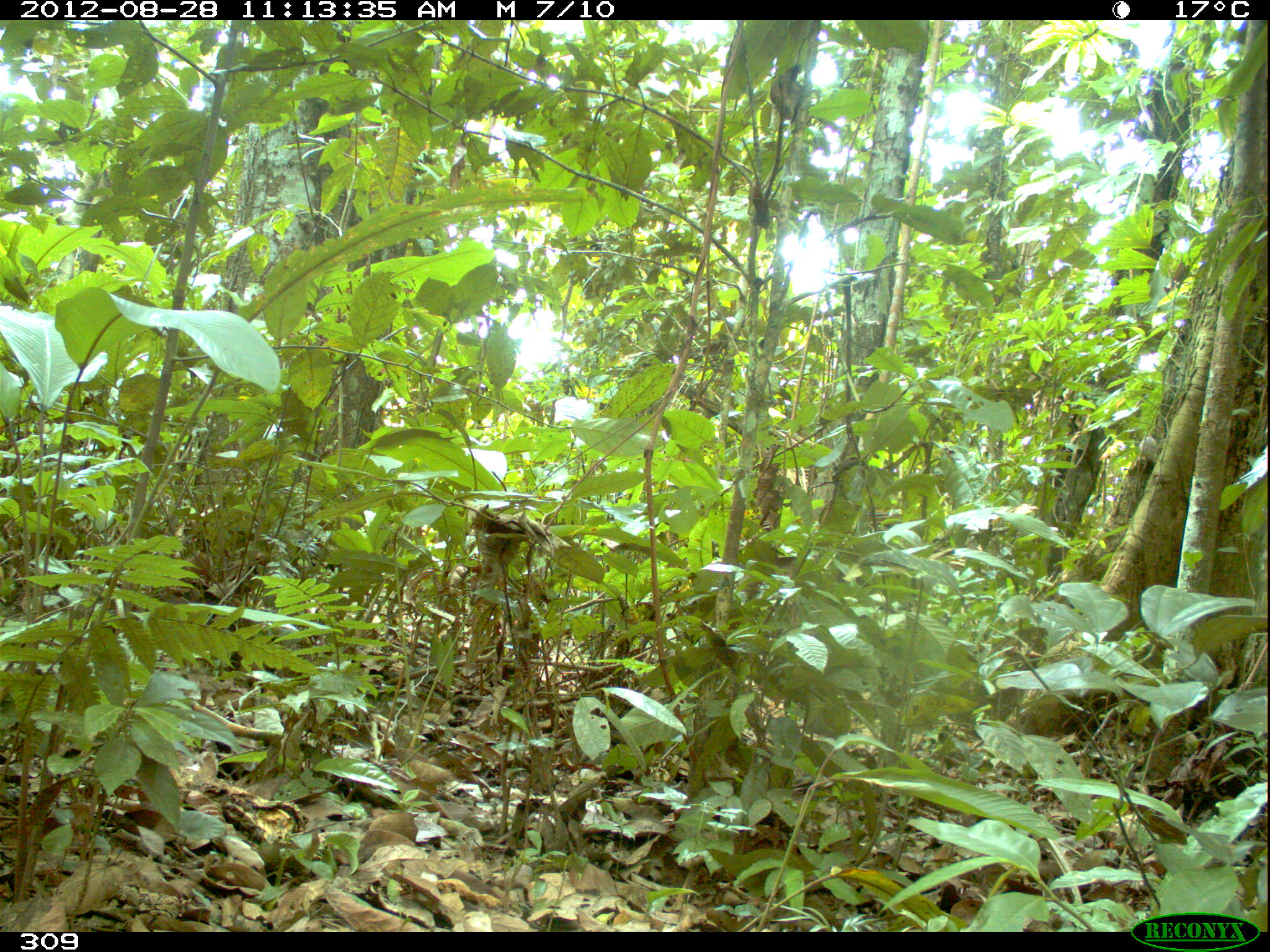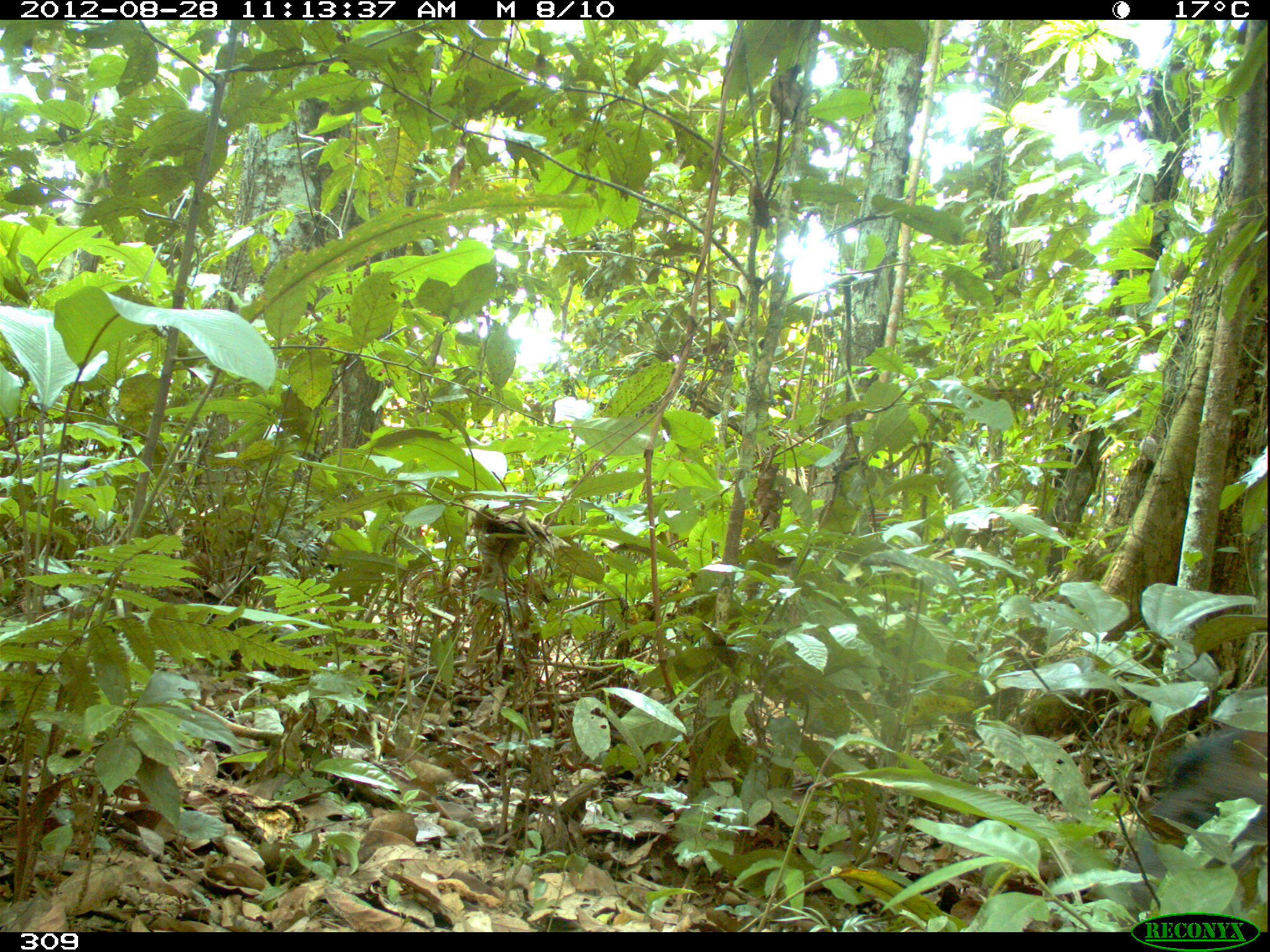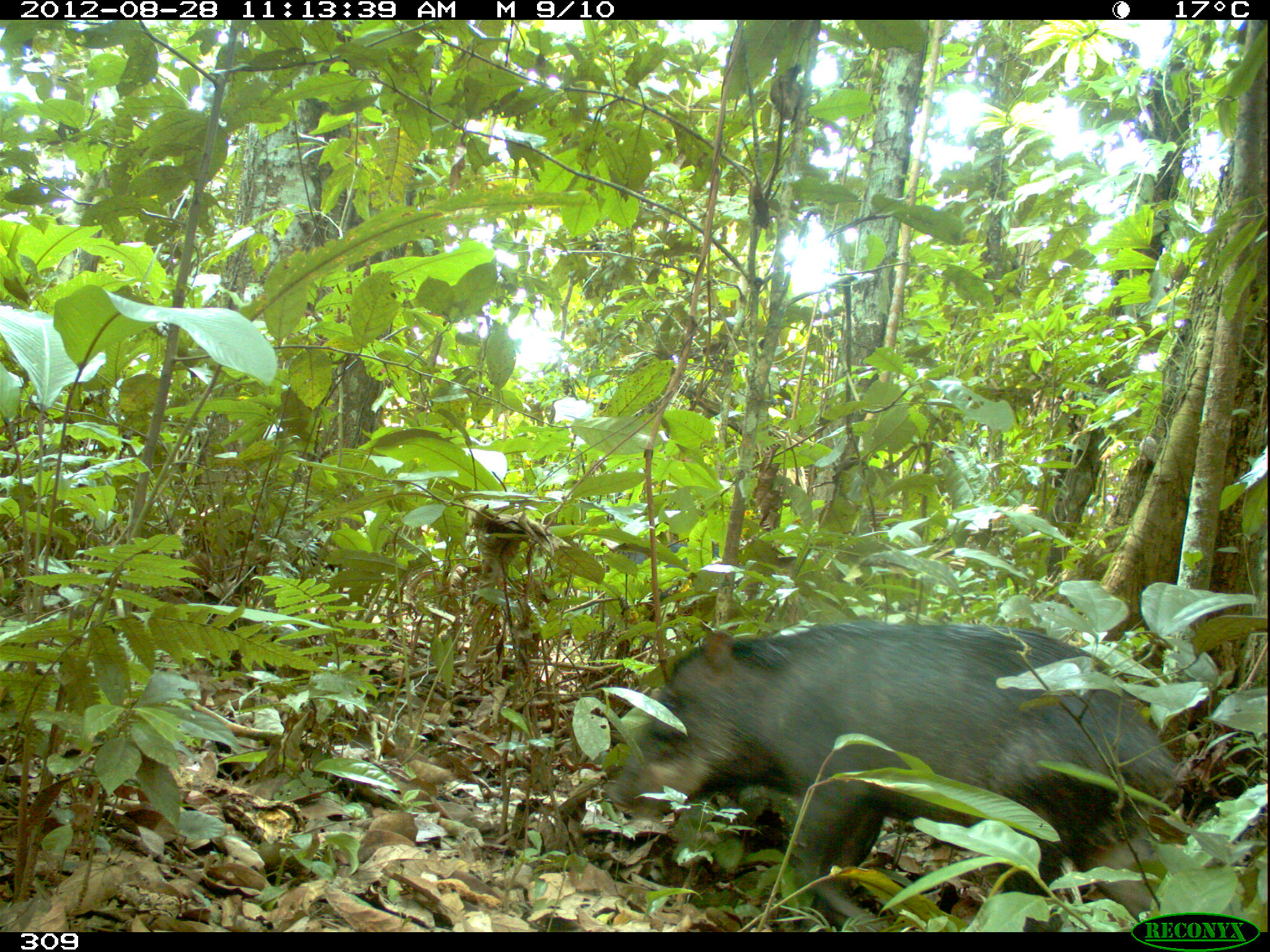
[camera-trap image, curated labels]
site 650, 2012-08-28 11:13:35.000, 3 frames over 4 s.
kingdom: Animalia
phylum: Chordata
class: Mammalia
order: Artiodactyla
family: Tayassuidae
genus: Tayassu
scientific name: Tayassu pecari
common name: white-lipped peccary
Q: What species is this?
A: Tayassu pecari (white-lipped peccary).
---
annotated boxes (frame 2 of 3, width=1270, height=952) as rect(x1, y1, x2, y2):
tayassu pecari: rect(1106, 730, 1269, 931)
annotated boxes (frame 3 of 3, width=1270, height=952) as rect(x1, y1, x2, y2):
tayassu pecari: rect(603, 623, 1181, 932)